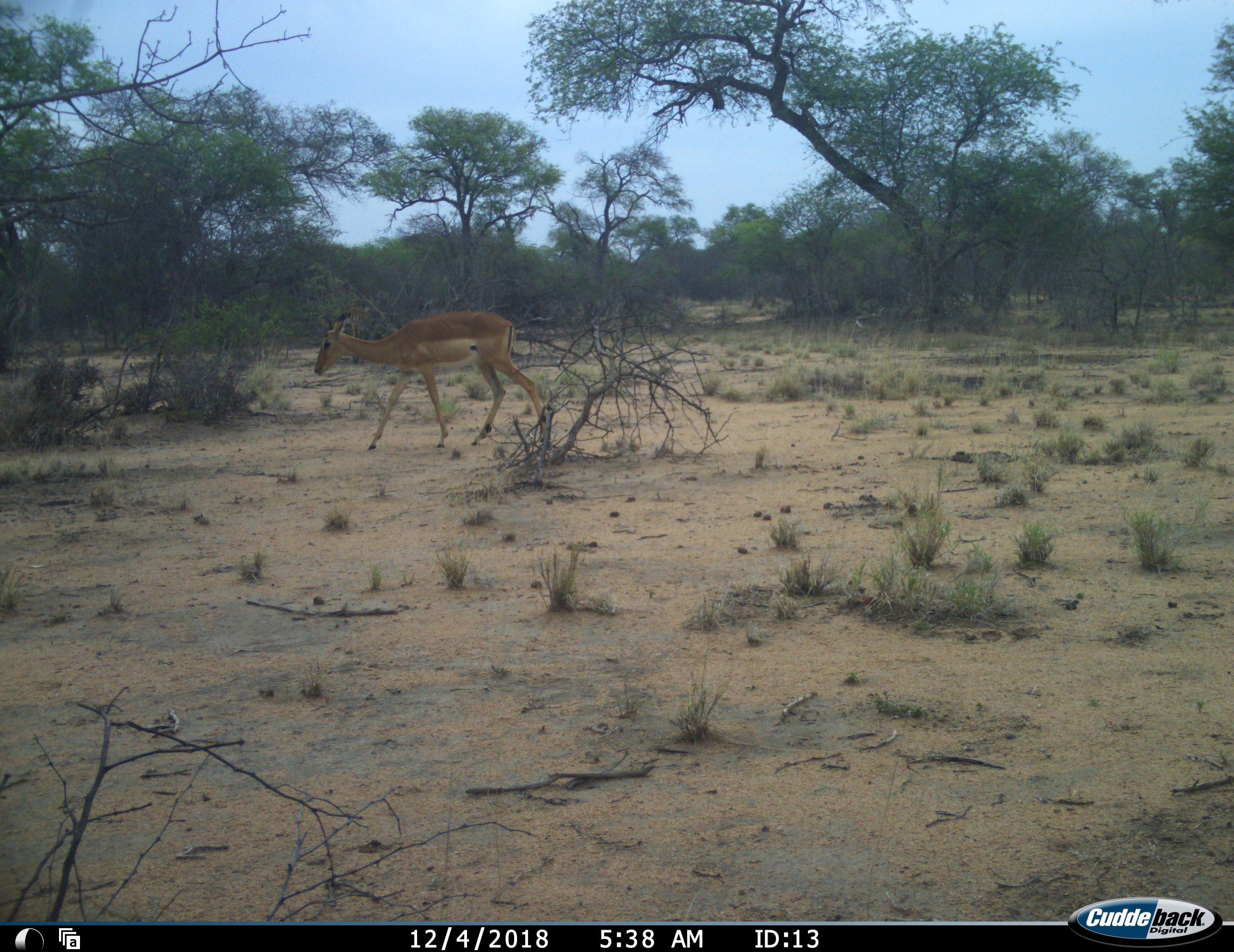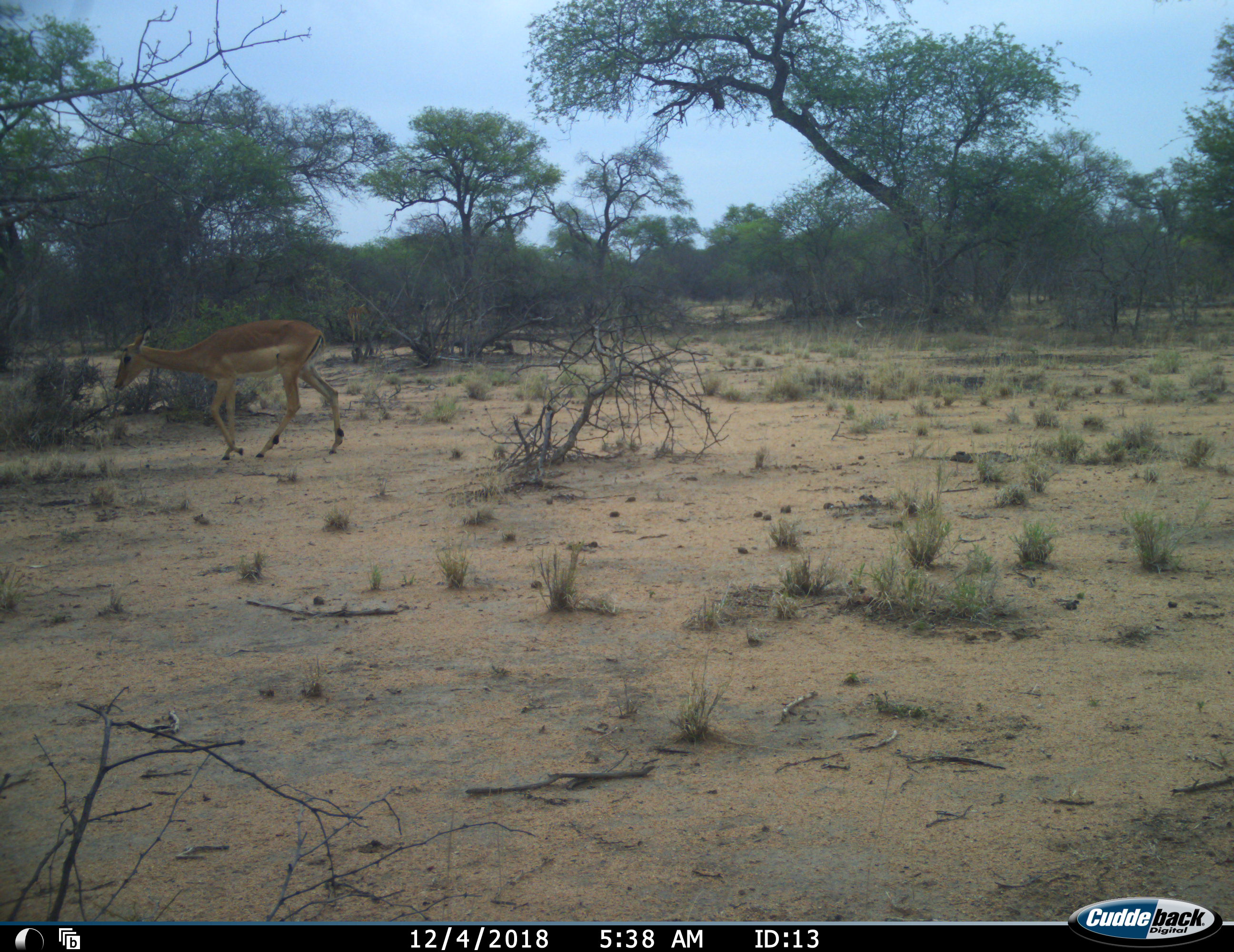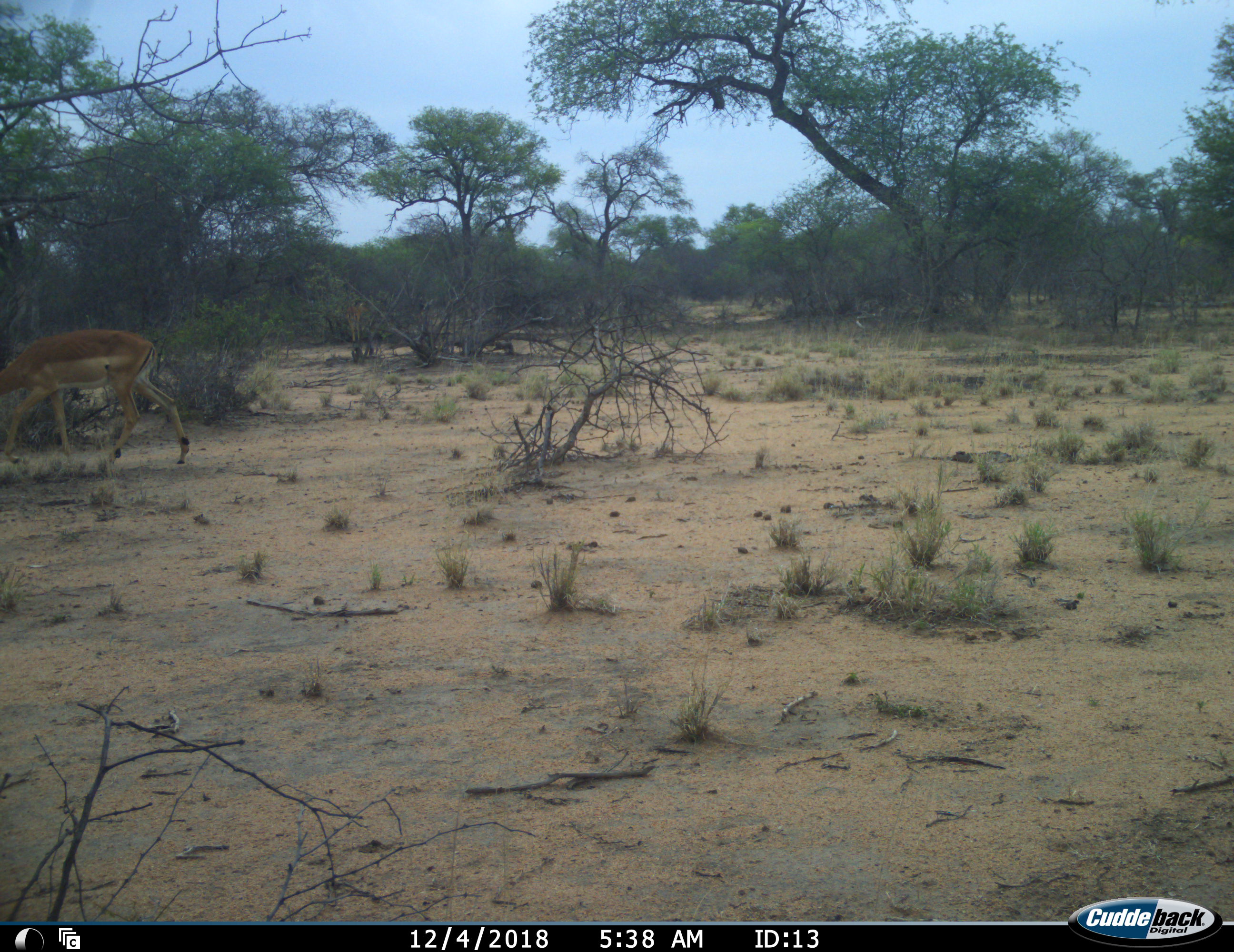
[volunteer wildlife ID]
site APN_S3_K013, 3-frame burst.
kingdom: Animalia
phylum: Chordata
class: Mammalia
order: Artiodactyla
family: Bovidae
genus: Aepyceros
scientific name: Aepyceros melampus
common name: impala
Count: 1.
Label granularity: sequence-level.